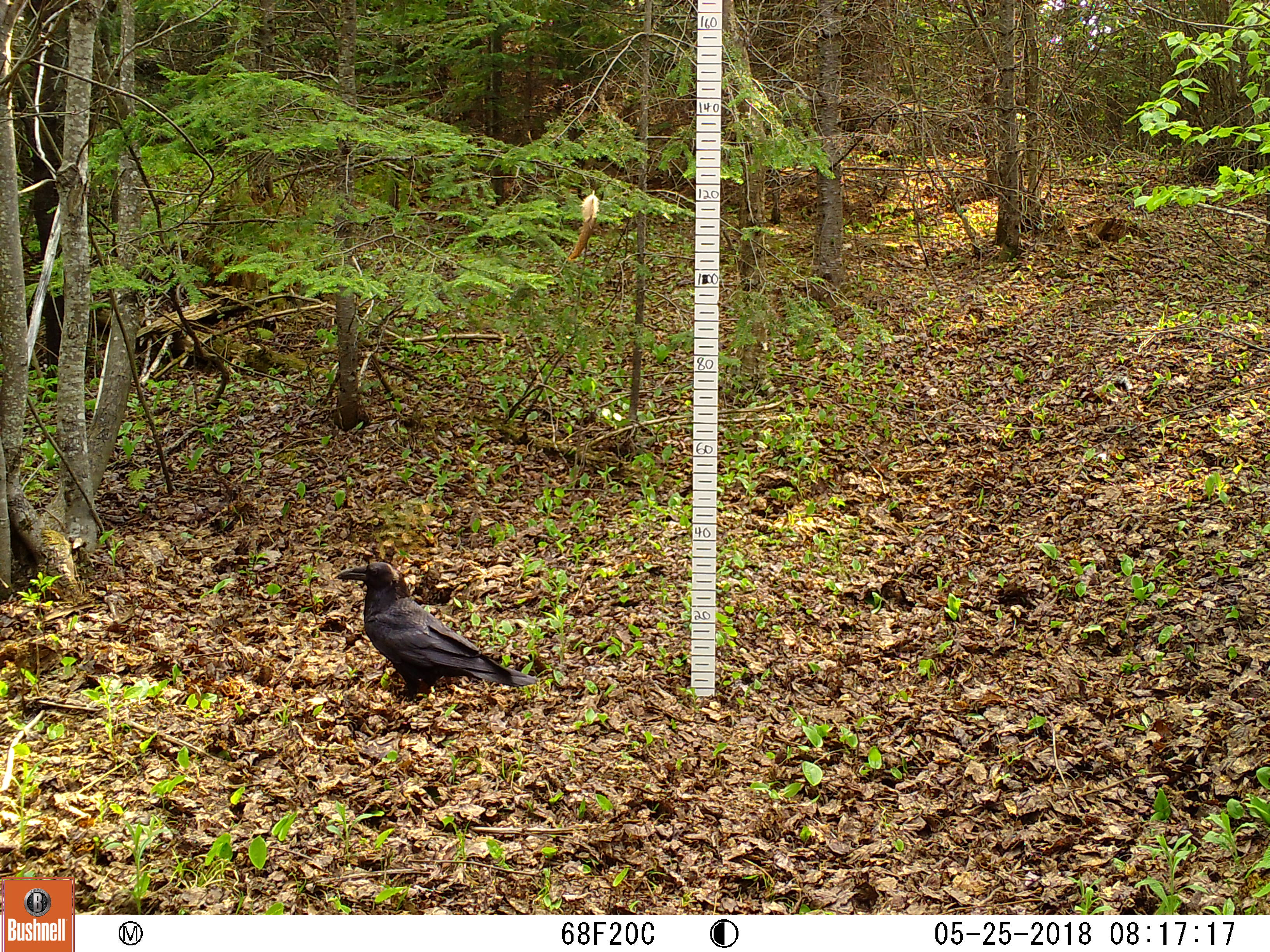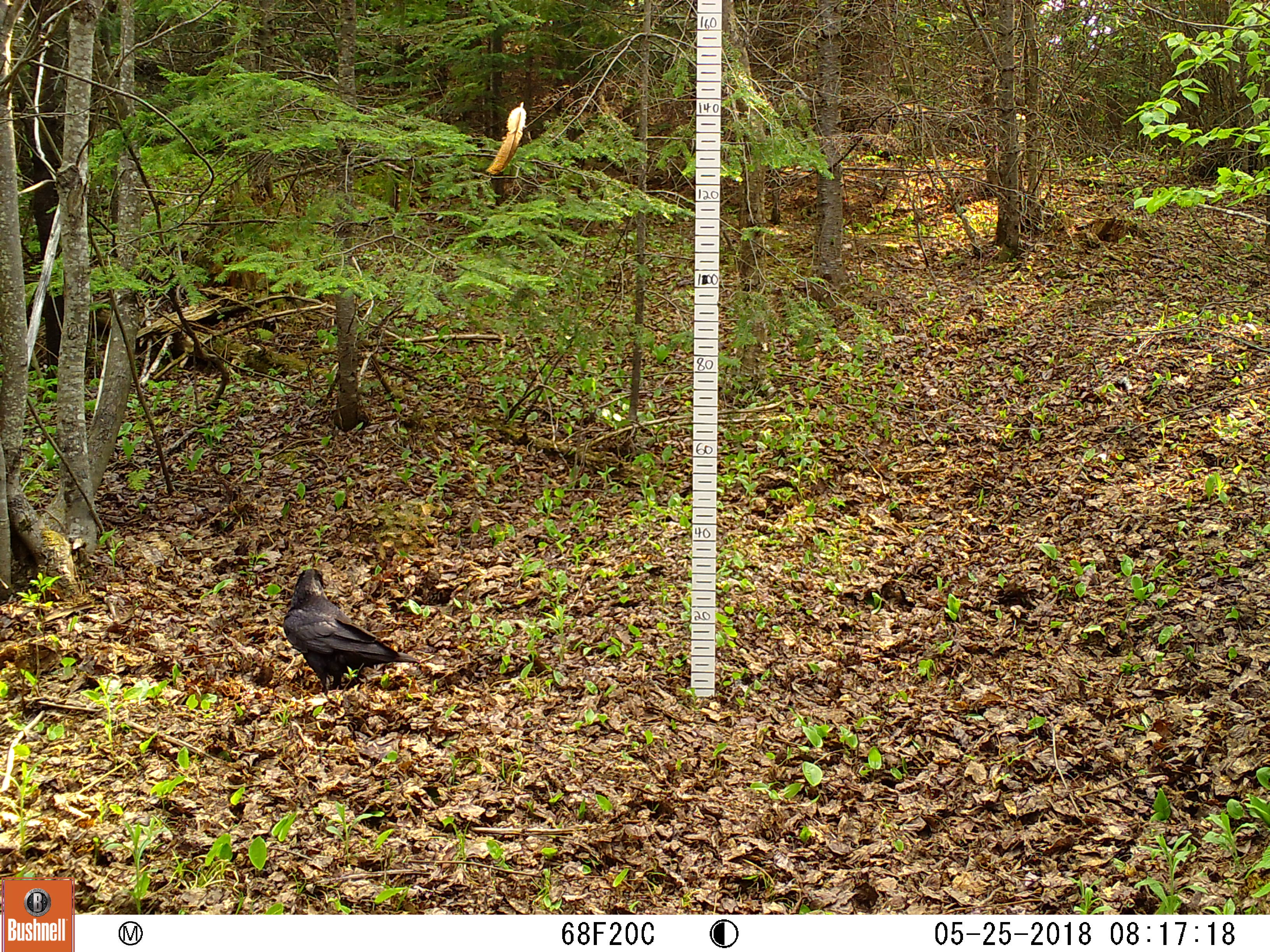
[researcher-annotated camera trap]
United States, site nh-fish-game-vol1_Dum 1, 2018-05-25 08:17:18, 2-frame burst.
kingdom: Animalia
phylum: Chordata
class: Aves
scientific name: Aves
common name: bird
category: bird sp.